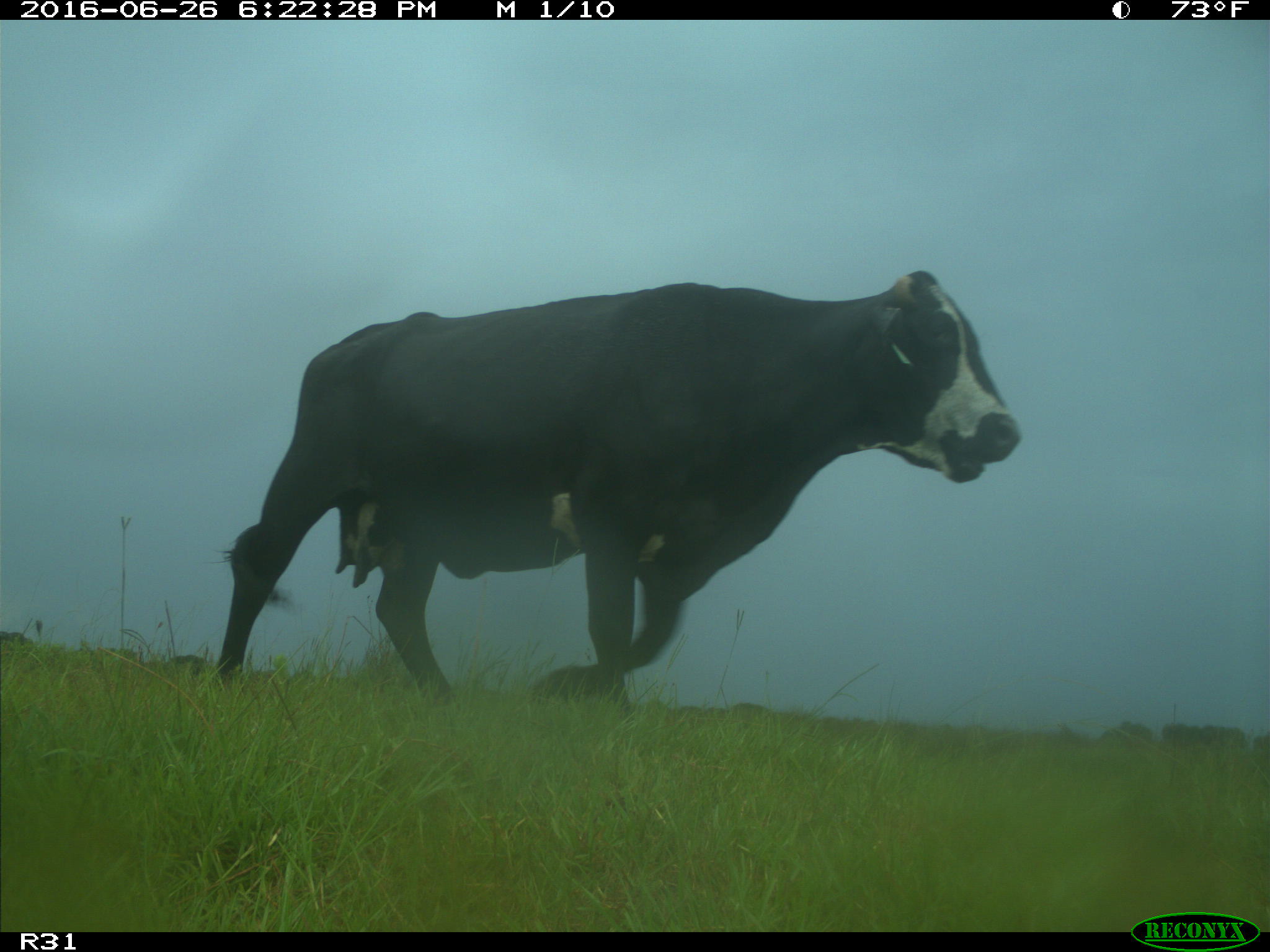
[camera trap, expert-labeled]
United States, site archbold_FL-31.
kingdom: Animalia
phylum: Chordata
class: Mammalia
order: Artiodactyla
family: Bovidae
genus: Bos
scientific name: Bos taurus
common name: domestic cow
Bos taurus (domestic cow).